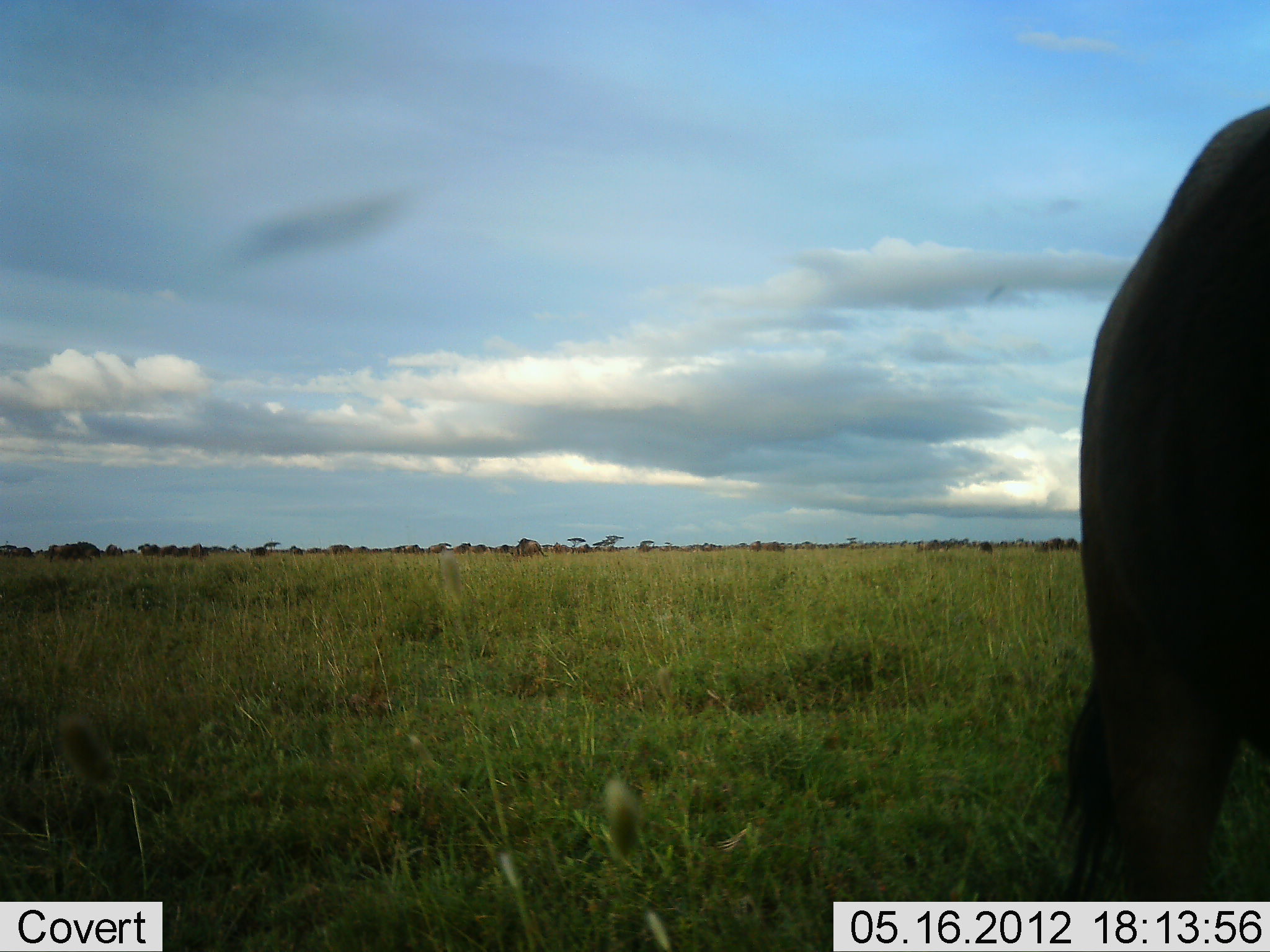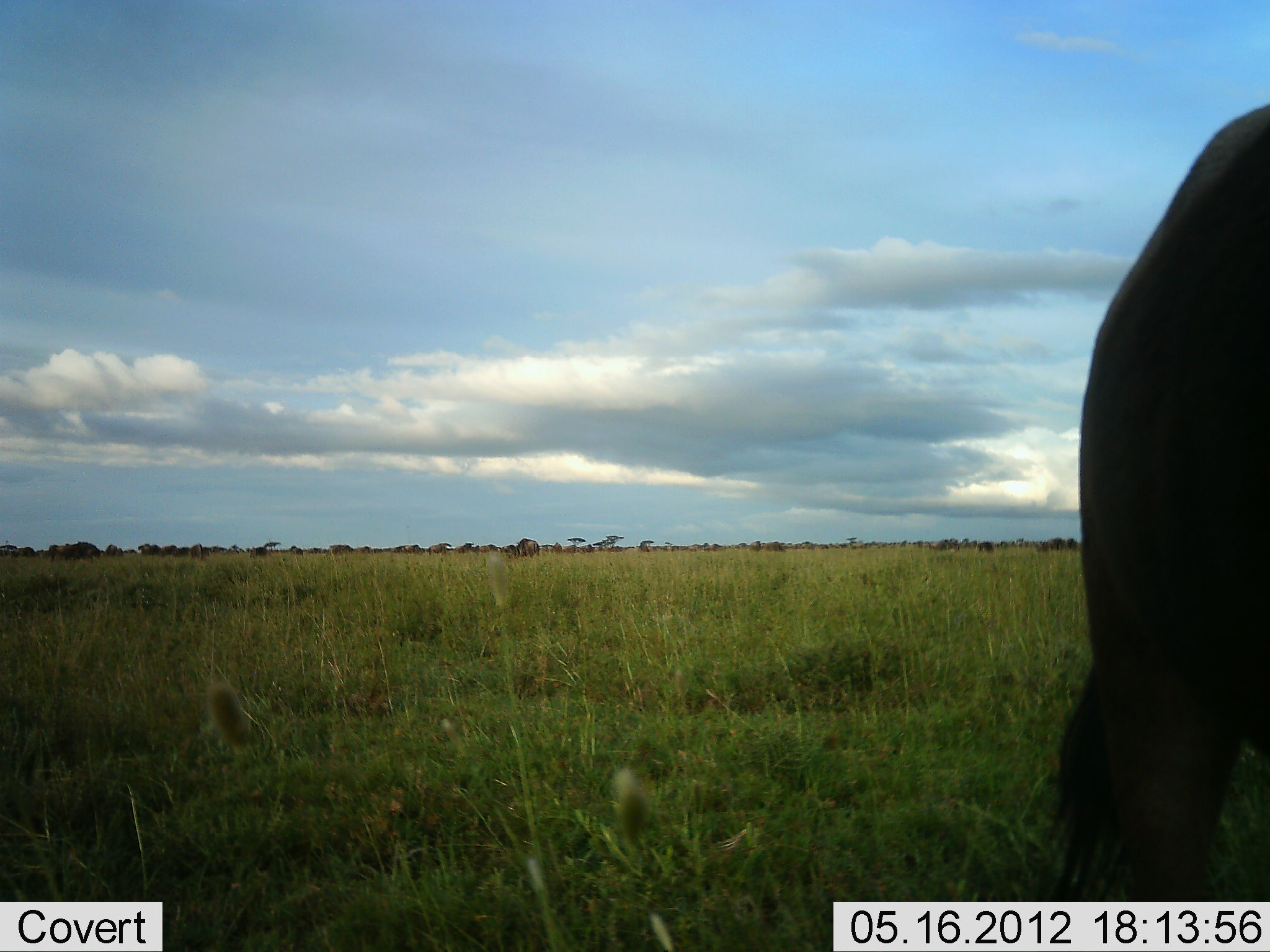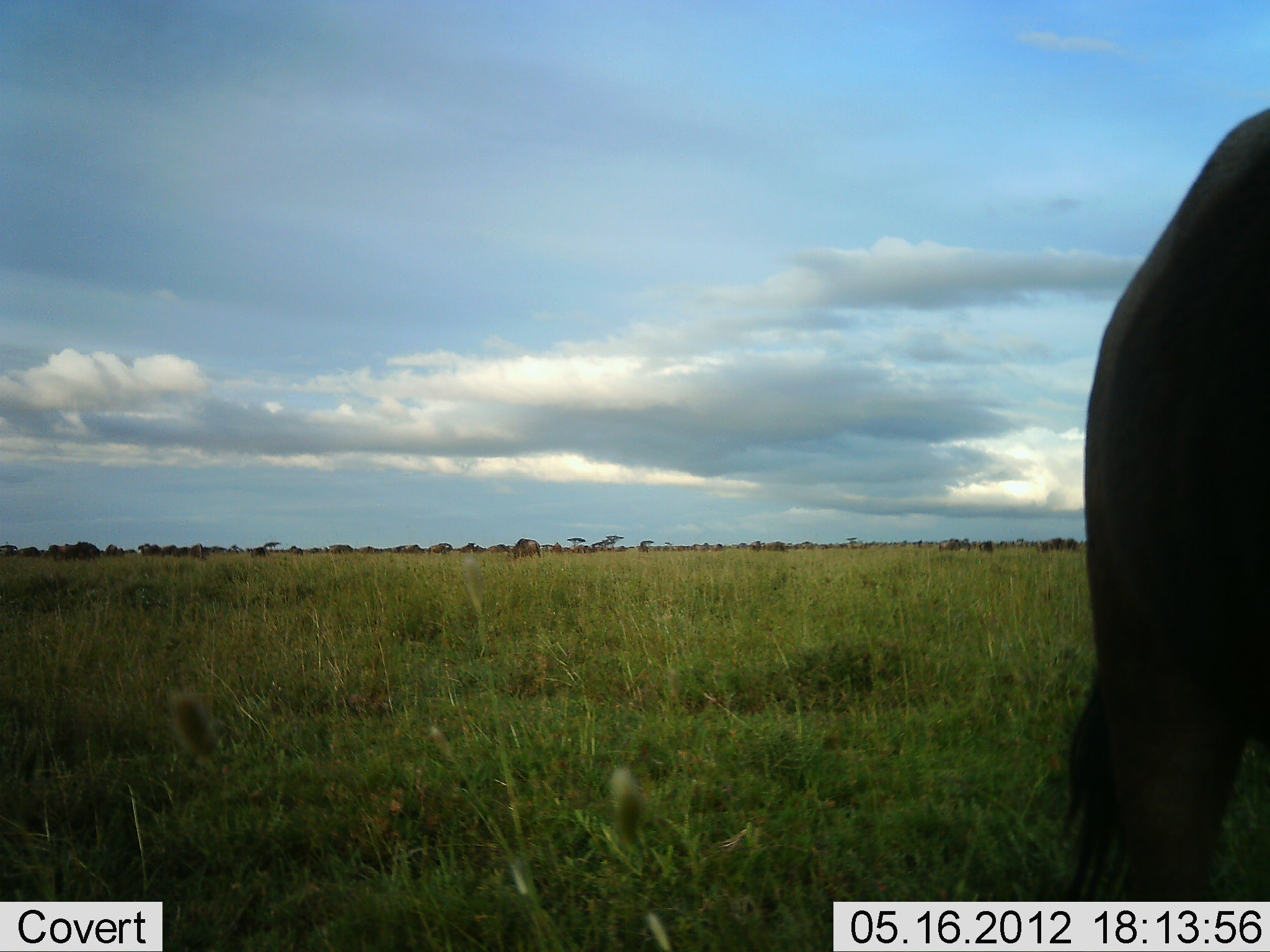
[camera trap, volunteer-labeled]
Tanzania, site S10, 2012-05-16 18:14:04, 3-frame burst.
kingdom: Animalia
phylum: Chordata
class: Mammalia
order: Artiodactyla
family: Bovidae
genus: Connochaetes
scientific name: Connochaetes taurinus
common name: blue wildebeest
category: wildebeest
Wildebeest (blue wildebeest) (Connochaetes taurinus), count 11-50. Behavior (volunteer vote fractions): standing 70%, resting 0%, moving 40%, interacting 0%. Young present (vote fraction): 0%. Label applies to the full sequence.